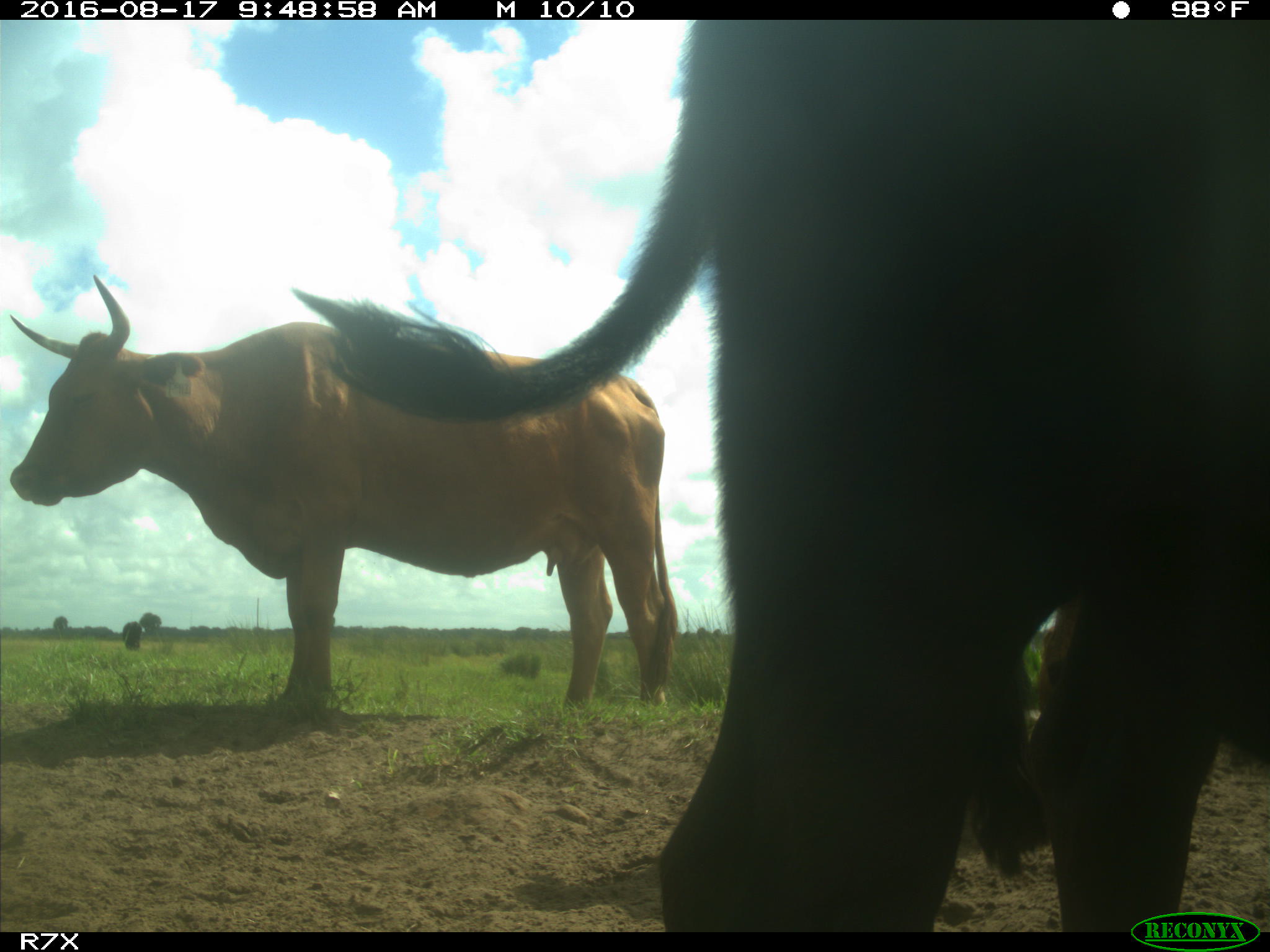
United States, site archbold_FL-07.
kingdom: Animalia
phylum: Chordata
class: Mammalia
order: Artiodactyla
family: Bovidae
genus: Bos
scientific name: Bos taurus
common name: domestic cow